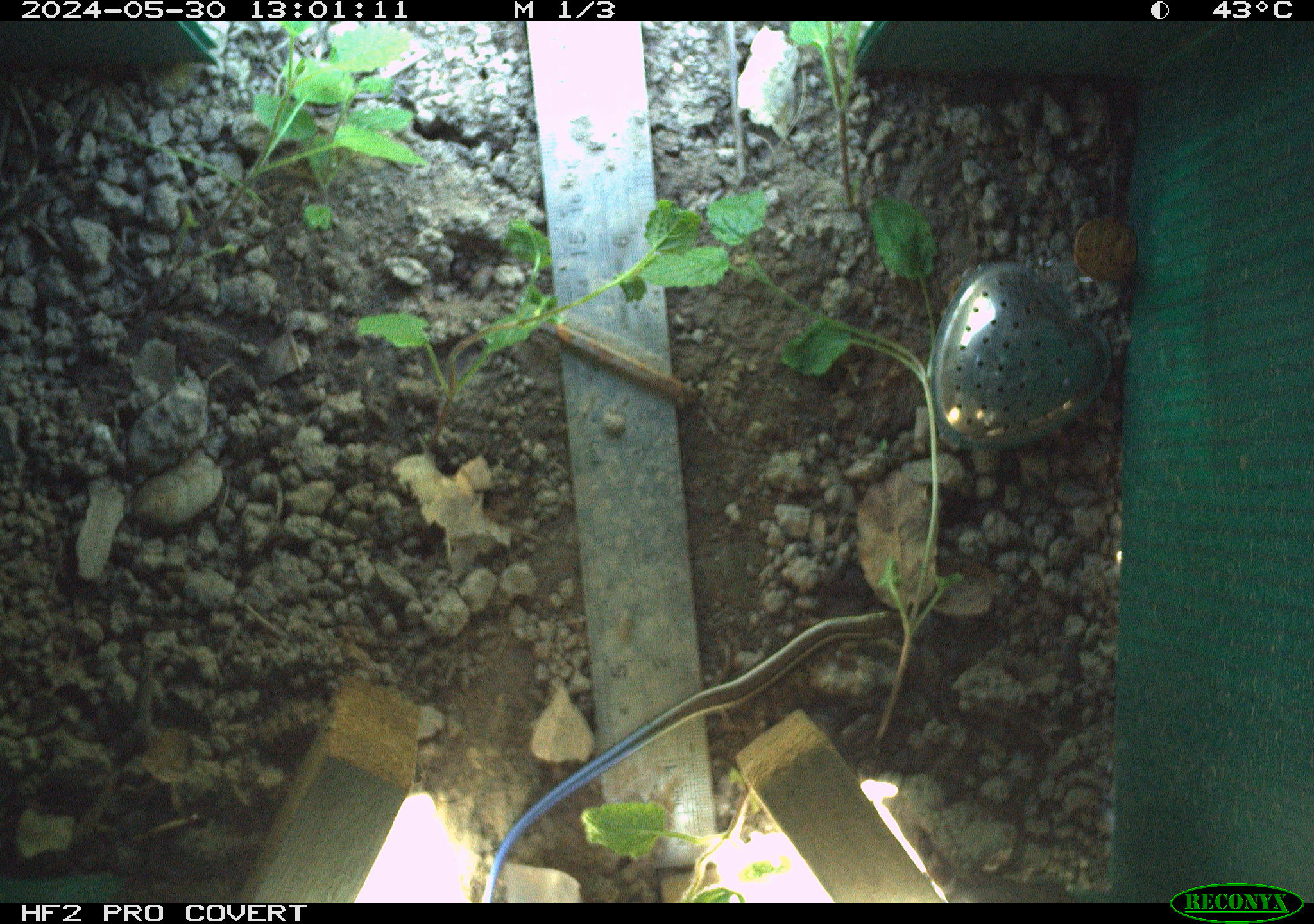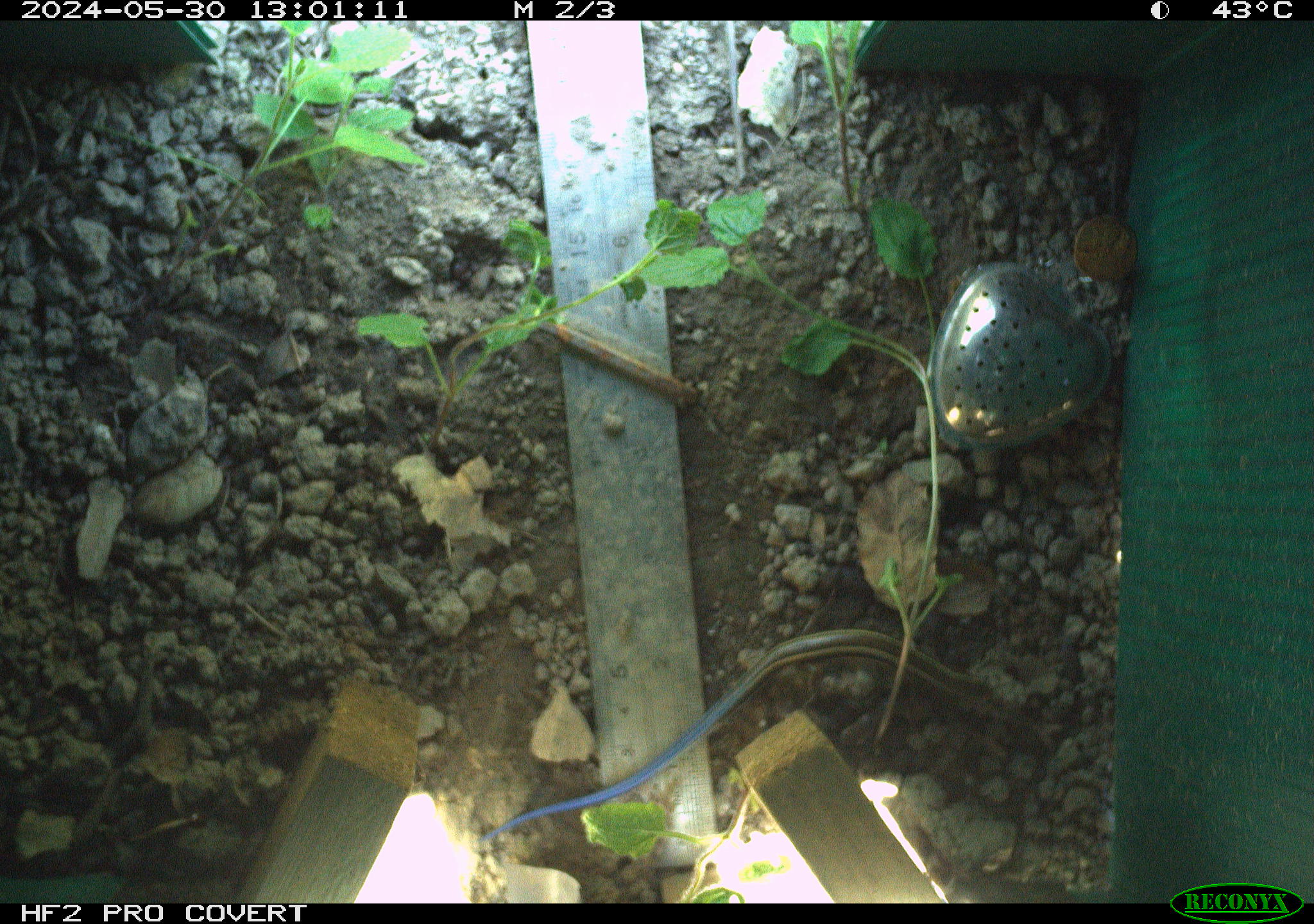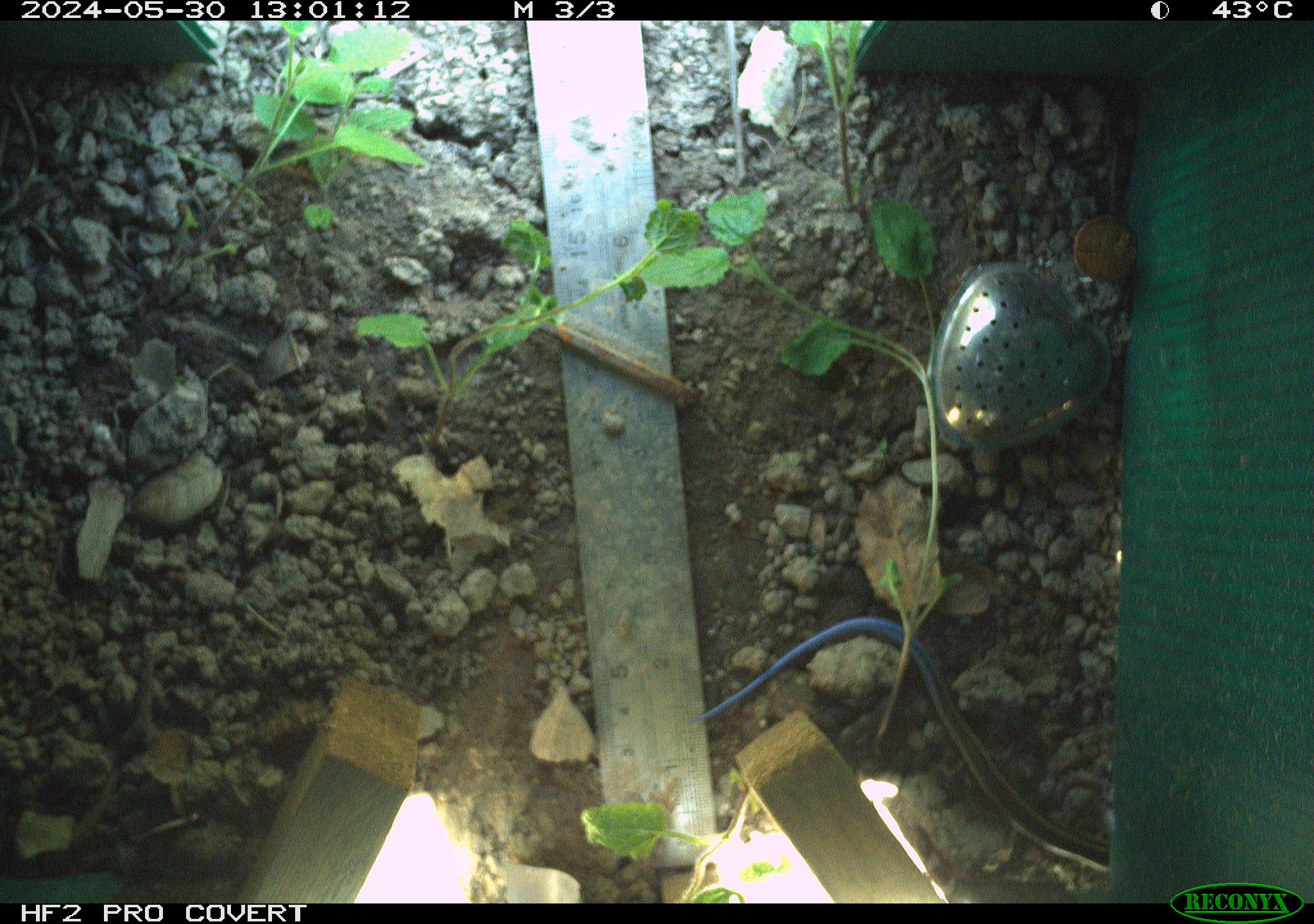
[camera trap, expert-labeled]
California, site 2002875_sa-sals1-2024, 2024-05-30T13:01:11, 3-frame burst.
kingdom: Animalia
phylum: Chordata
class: Reptilia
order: Squamata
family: Scincidae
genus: Plestiodon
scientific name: Plestiodon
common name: blue-tailed skinks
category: plestiodon species